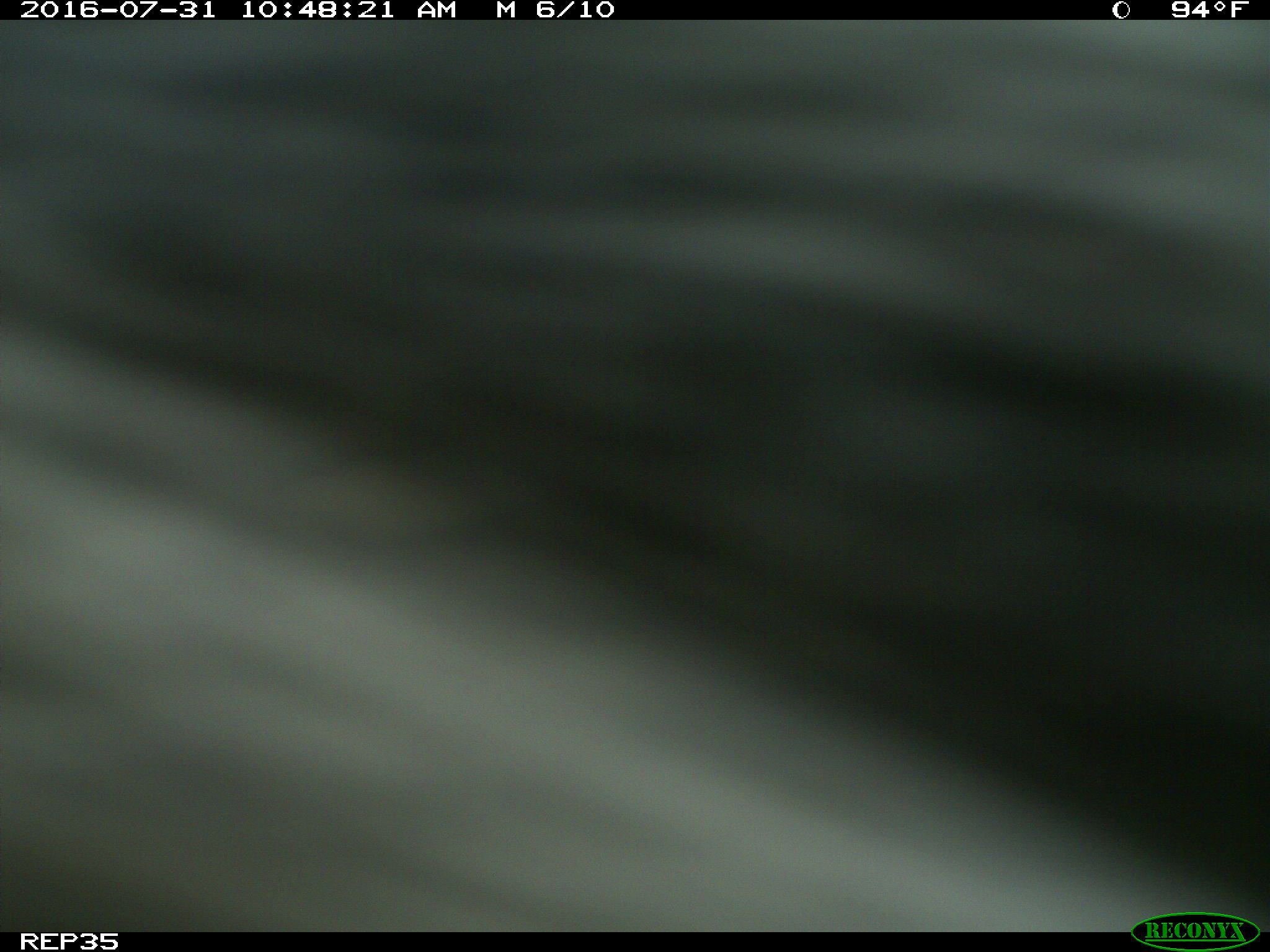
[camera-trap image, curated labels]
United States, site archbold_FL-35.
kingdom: Animalia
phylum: Chordata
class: Mammalia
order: Artiodactyla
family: Bovidae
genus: Bos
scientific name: Bos taurus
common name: domestic cow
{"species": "Bos taurus (domestic cow)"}